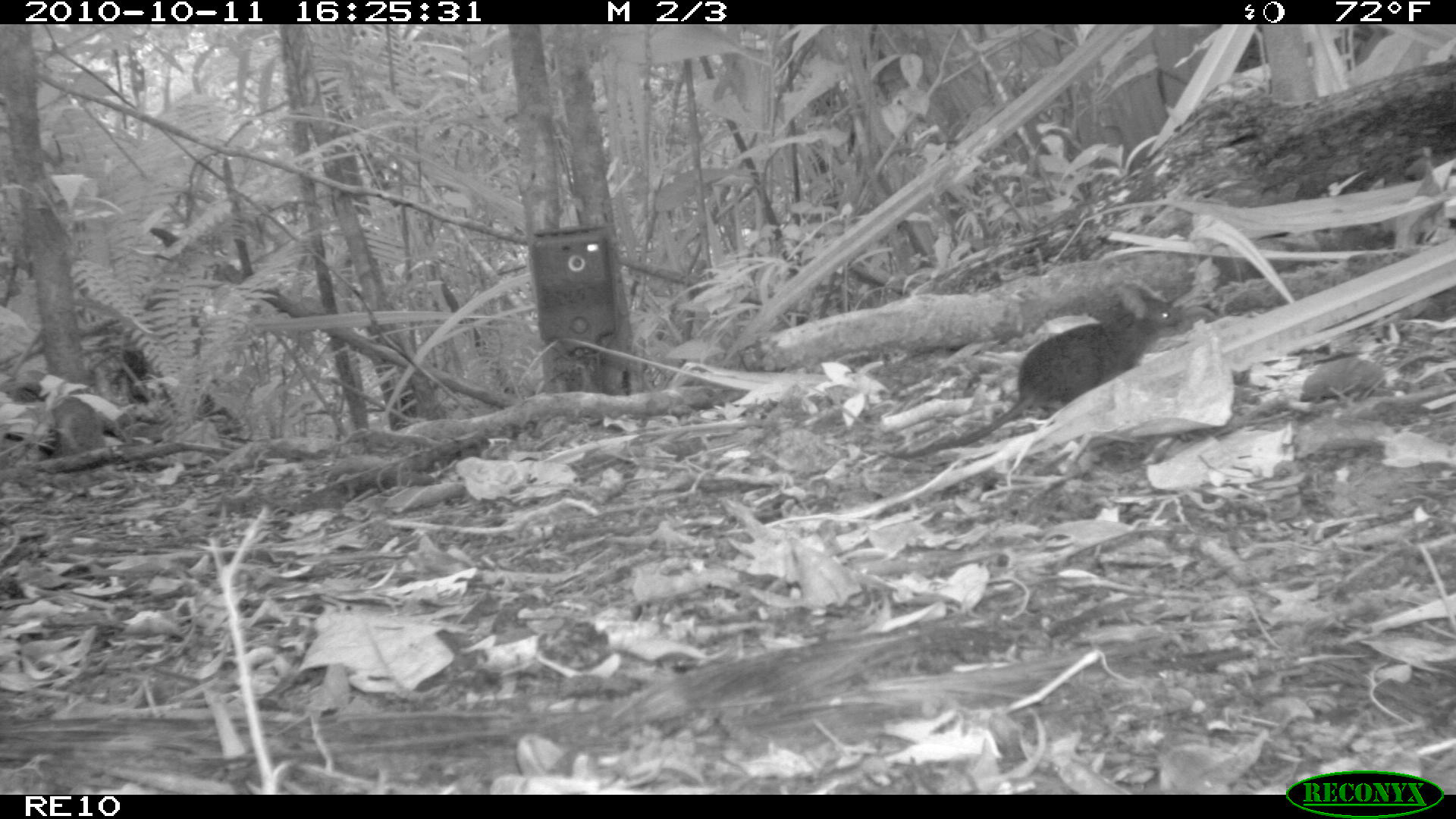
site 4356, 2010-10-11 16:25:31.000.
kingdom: Animalia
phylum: Chordata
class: Mammalia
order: Rodentia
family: Muridae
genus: Rattus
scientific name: Rattus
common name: rodent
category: unknown rat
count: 1